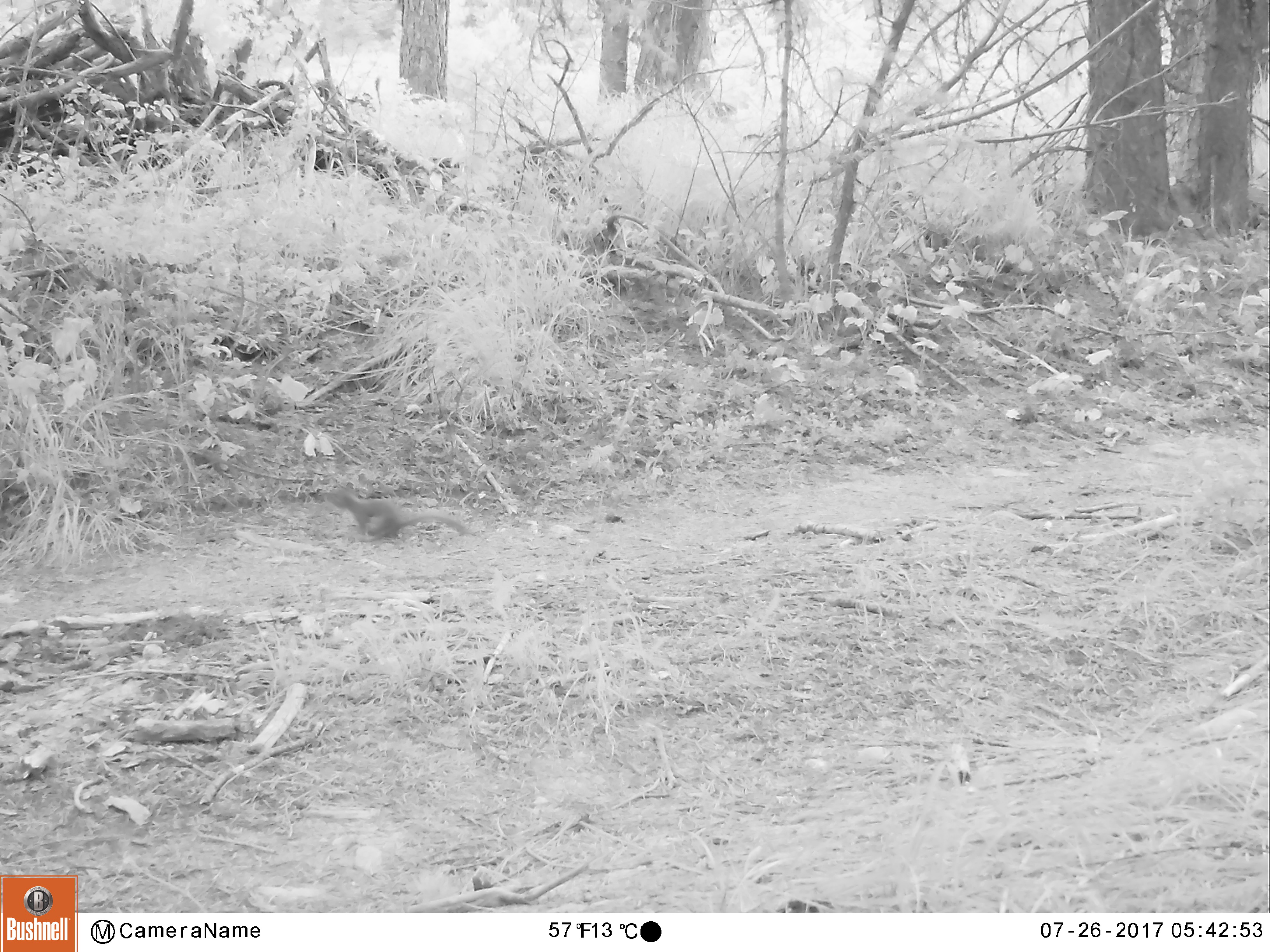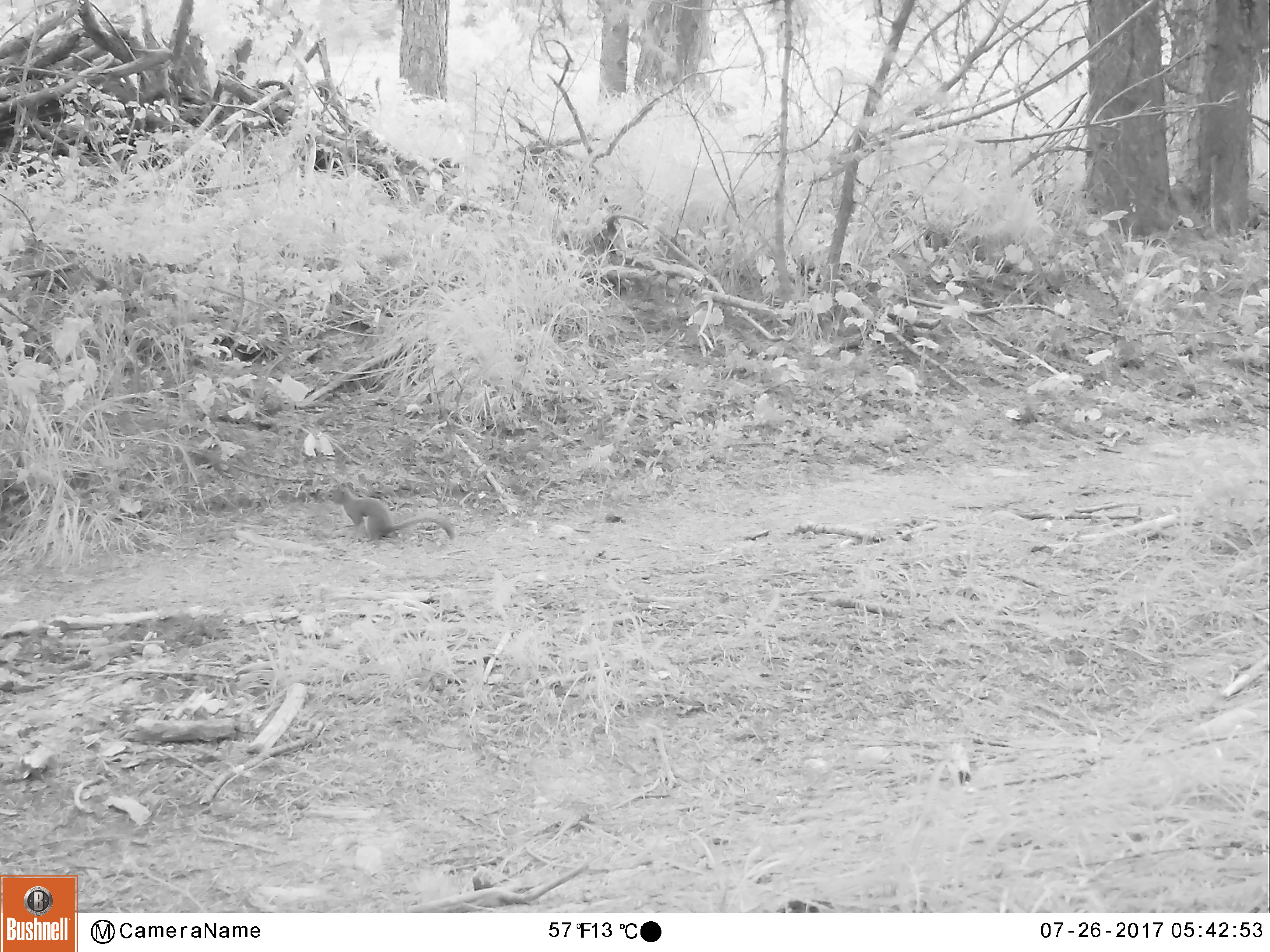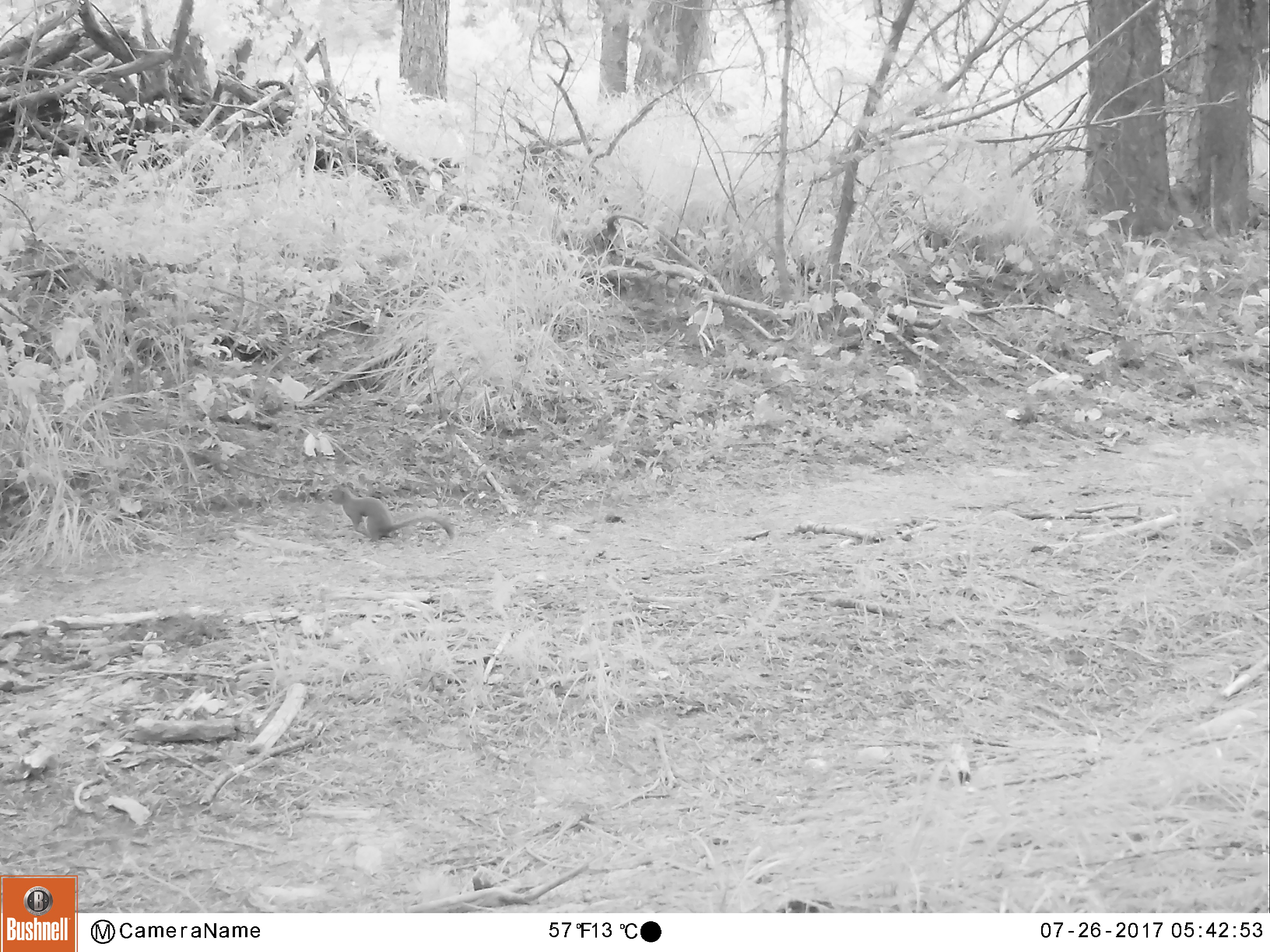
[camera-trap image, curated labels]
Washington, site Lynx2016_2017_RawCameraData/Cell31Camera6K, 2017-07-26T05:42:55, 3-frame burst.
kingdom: Animalia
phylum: Chordata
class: Mammalia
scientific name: Mammalia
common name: small mammal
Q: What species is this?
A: Small mammal (Mammalia).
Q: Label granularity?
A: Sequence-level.